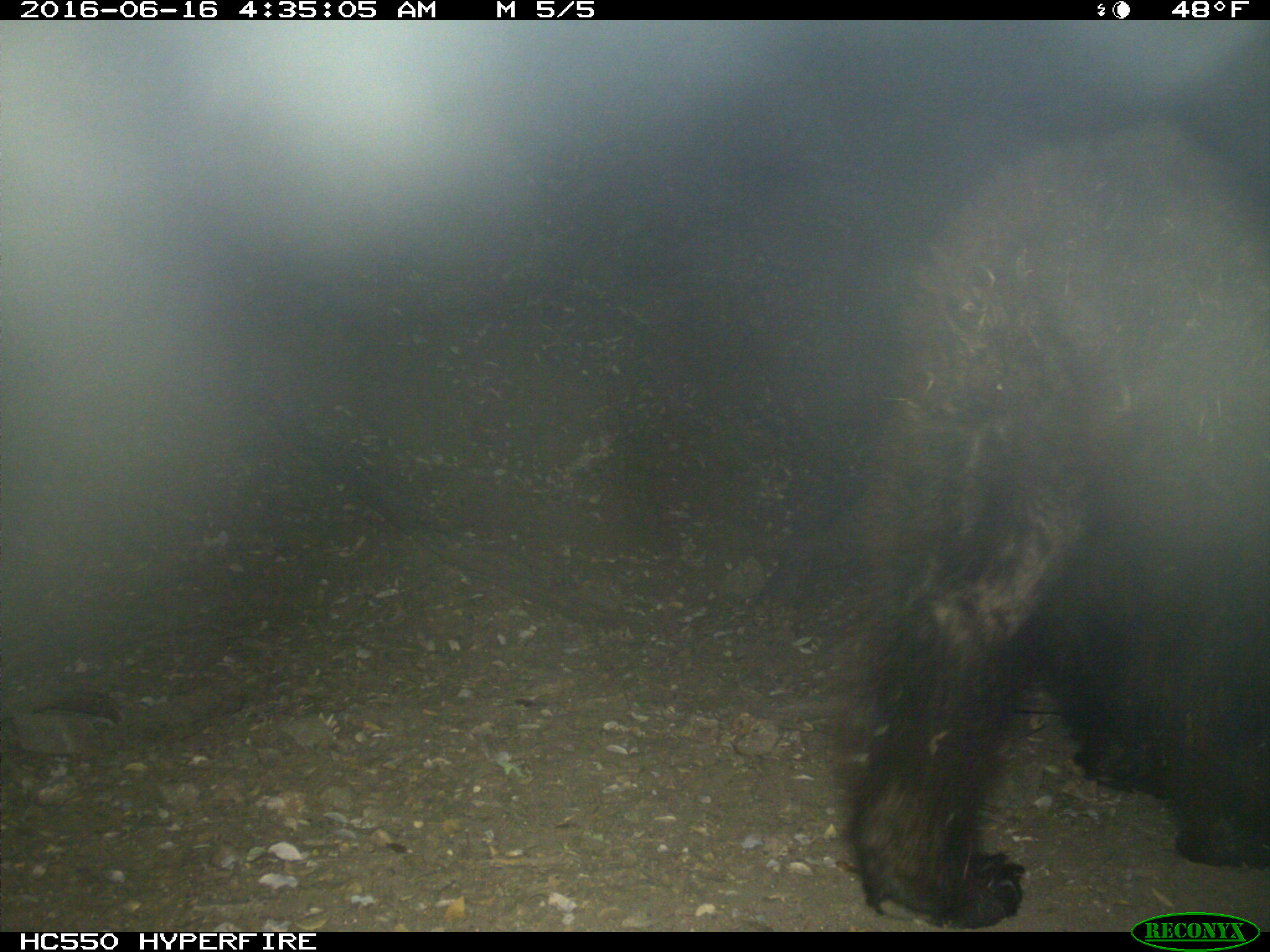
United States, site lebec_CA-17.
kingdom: Animalia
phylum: Chordata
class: Mammalia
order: Carnivora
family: Ursidae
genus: Ursus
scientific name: Ursus americanus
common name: american black bear